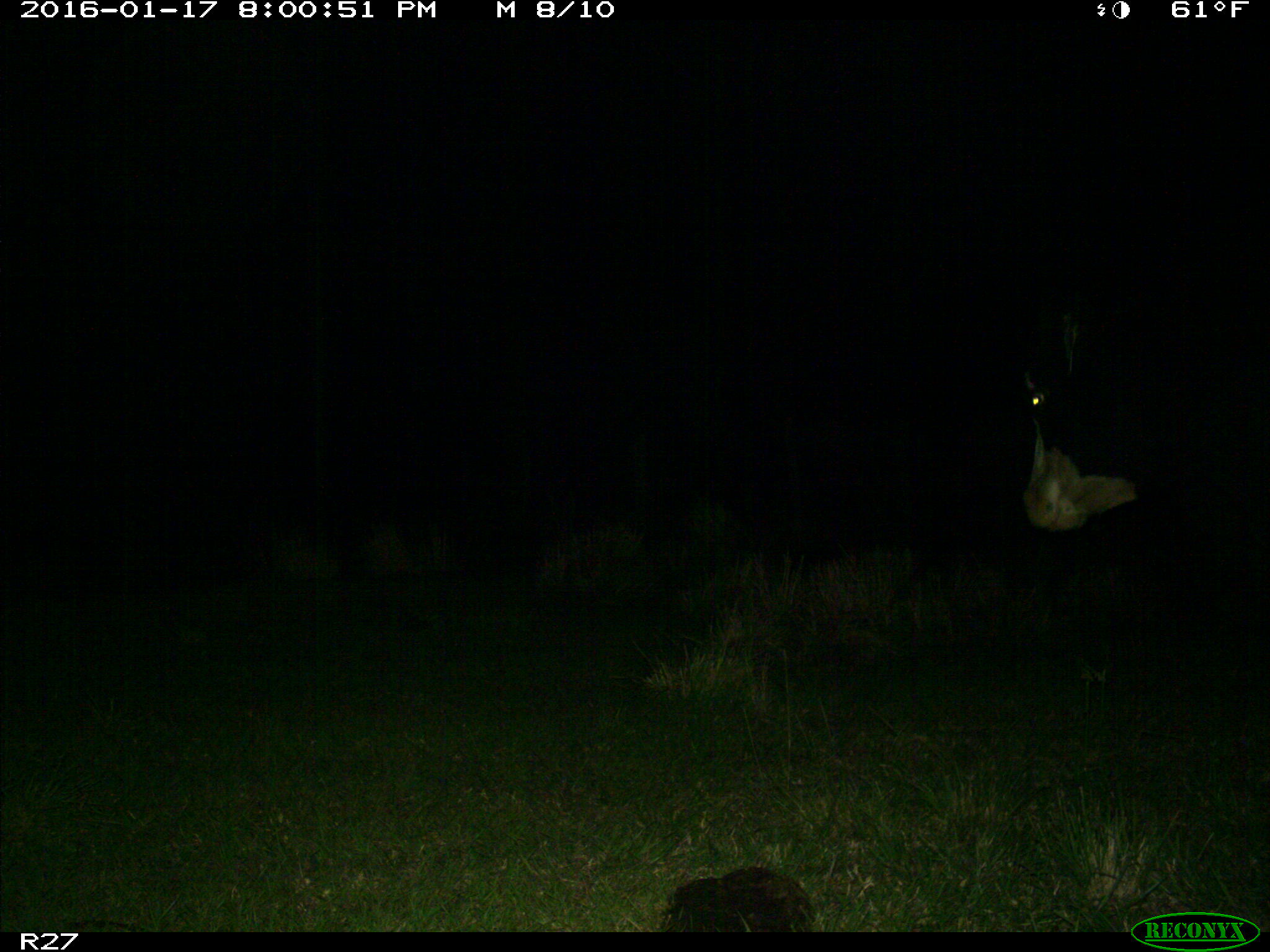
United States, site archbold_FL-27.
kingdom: Animalia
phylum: Chordata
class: Mammalia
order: Artiodactyla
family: Bovidae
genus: Bos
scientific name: Bos taurus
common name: domestic cow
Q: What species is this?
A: Bos taurus (domestic cow).